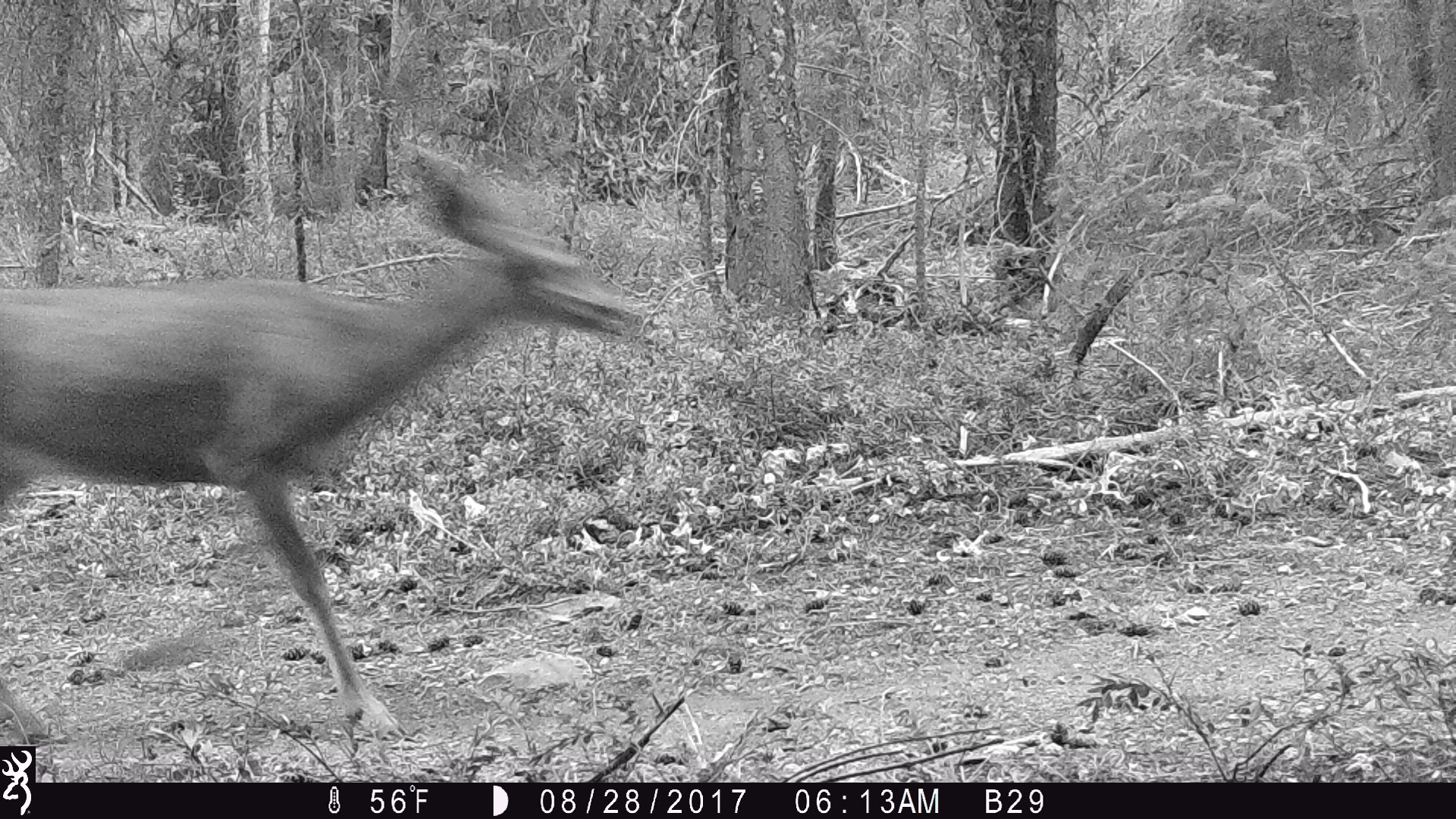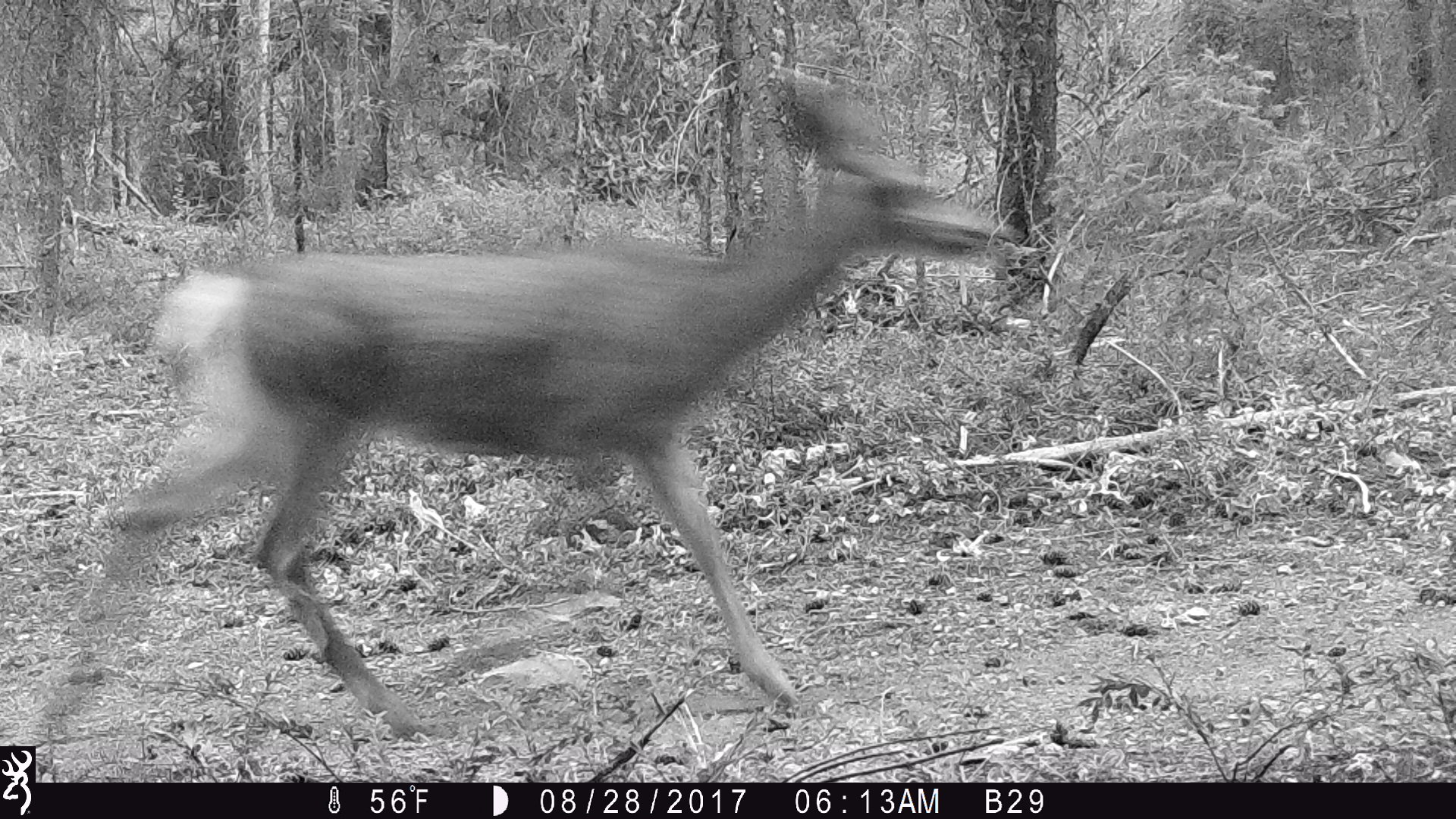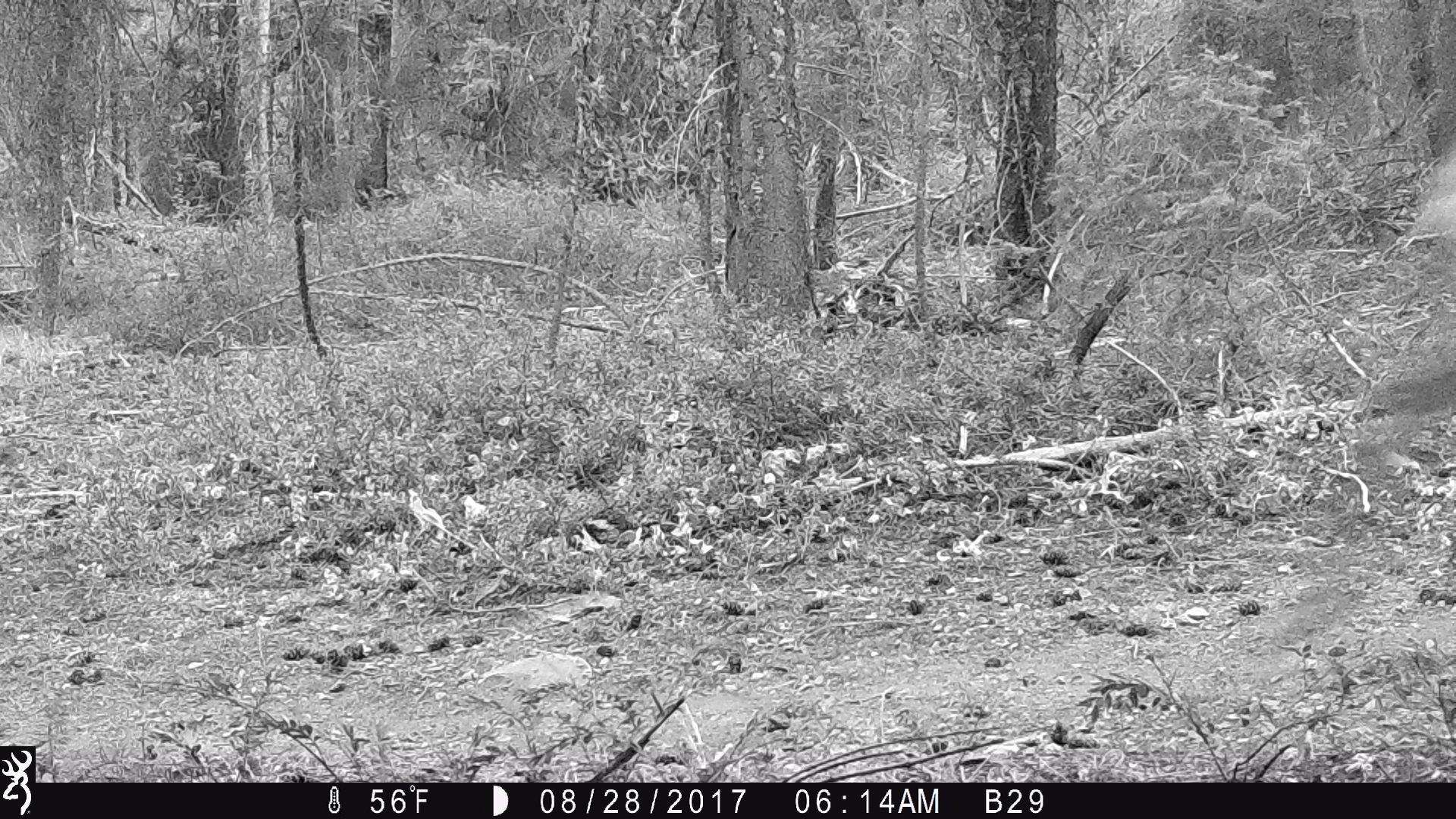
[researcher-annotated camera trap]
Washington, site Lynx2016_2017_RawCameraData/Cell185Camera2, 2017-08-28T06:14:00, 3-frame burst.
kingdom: Animalia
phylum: Chordata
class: Mammalia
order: Artiodactyla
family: Cervidae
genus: Odocoileus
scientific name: Odocoileus hemionus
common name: mule deer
Odocoileus hemionus (mule deer). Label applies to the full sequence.